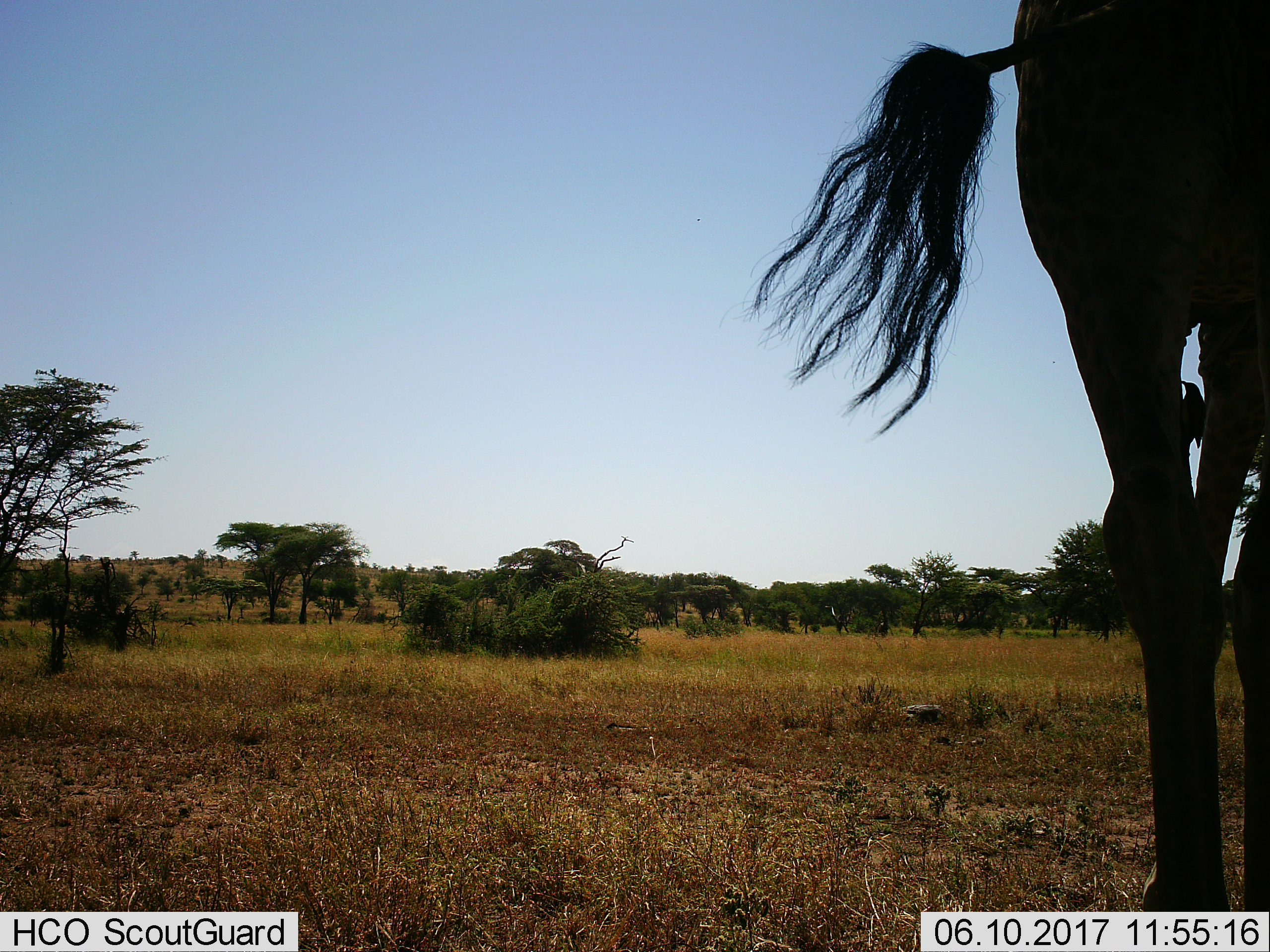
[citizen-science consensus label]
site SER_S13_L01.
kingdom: Animalia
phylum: Chordata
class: Mammalia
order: Artiodactyla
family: Giraffidae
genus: Giraffa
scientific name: Giraffa camelopardalis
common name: giraffe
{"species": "giraffe (Giraffa camelopardalis)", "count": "1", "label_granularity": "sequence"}